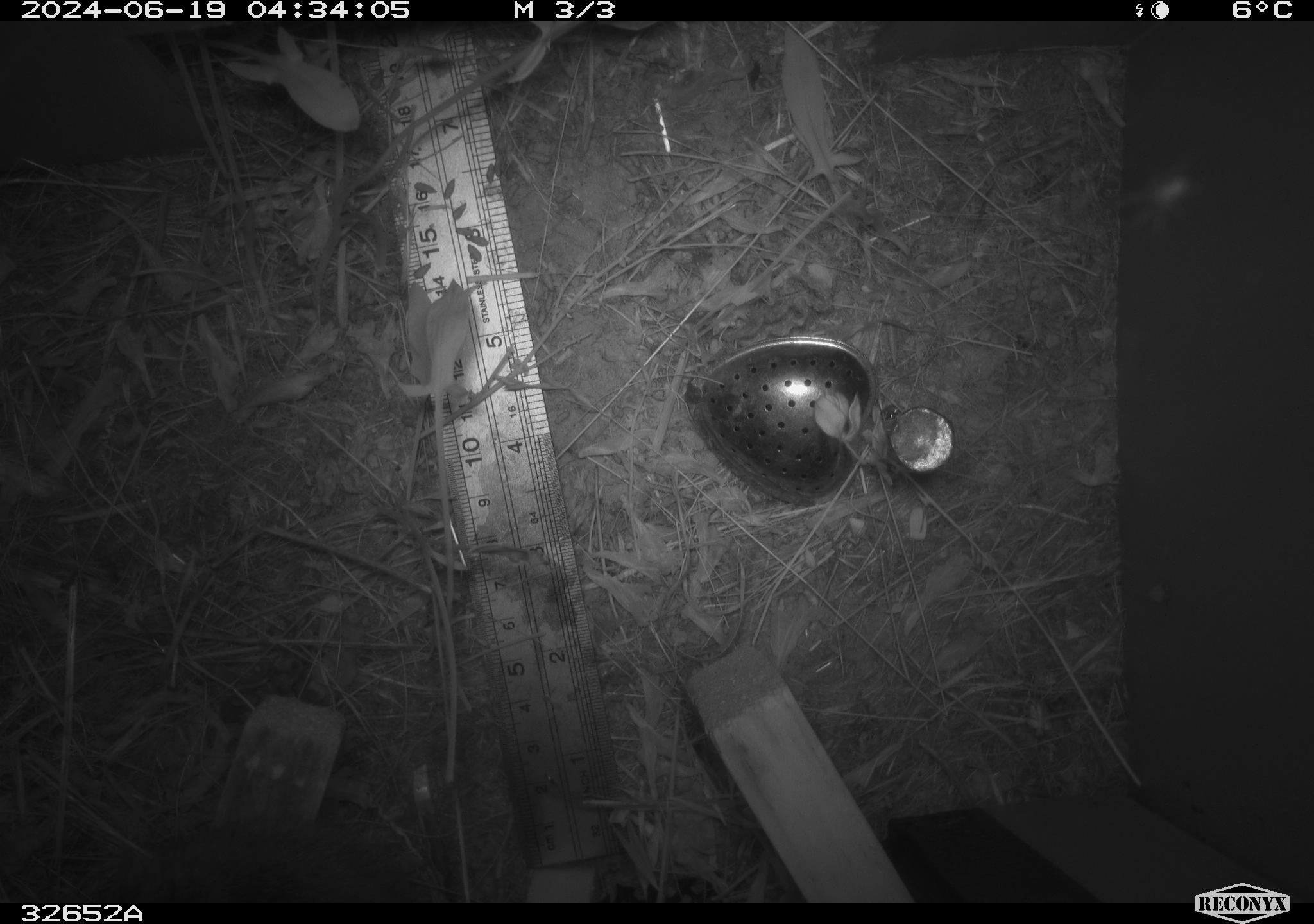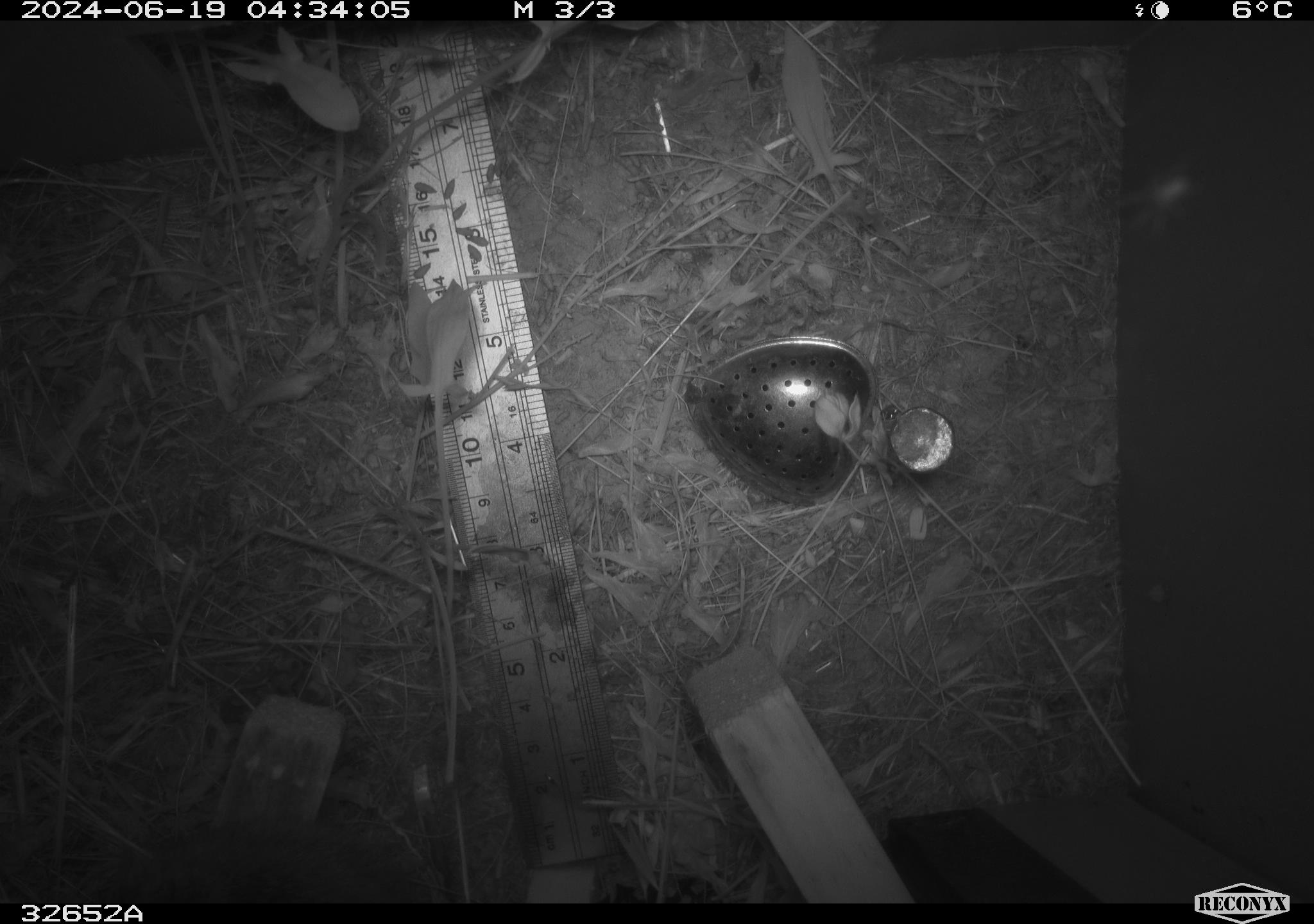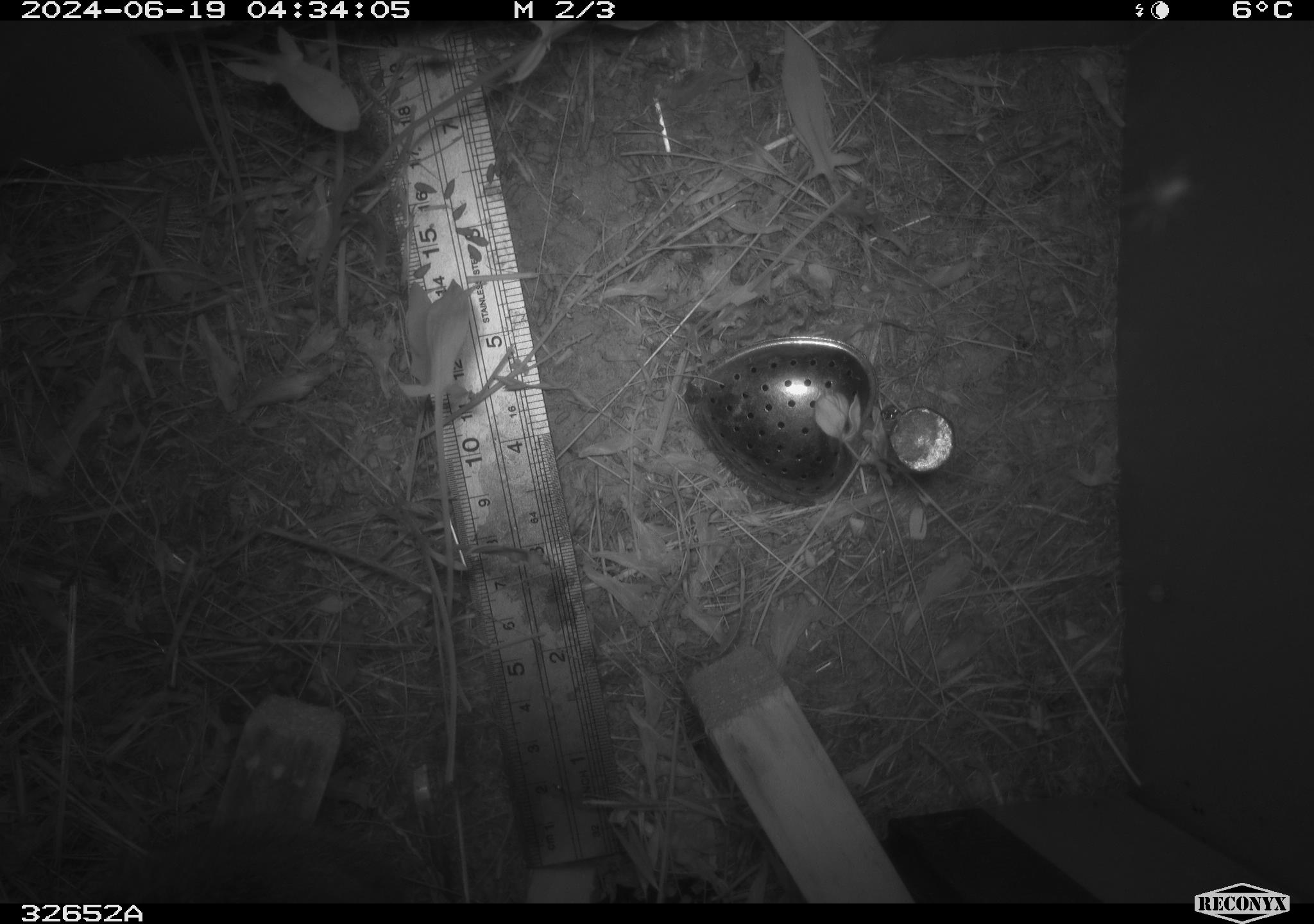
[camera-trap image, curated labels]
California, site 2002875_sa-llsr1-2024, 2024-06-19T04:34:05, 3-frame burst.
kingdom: Animalia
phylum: Chordata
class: Mammalia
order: Rodentia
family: Cricetidae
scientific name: Arvicolinae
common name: voles, lemmings, and muskrats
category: arvicolinae subfamily